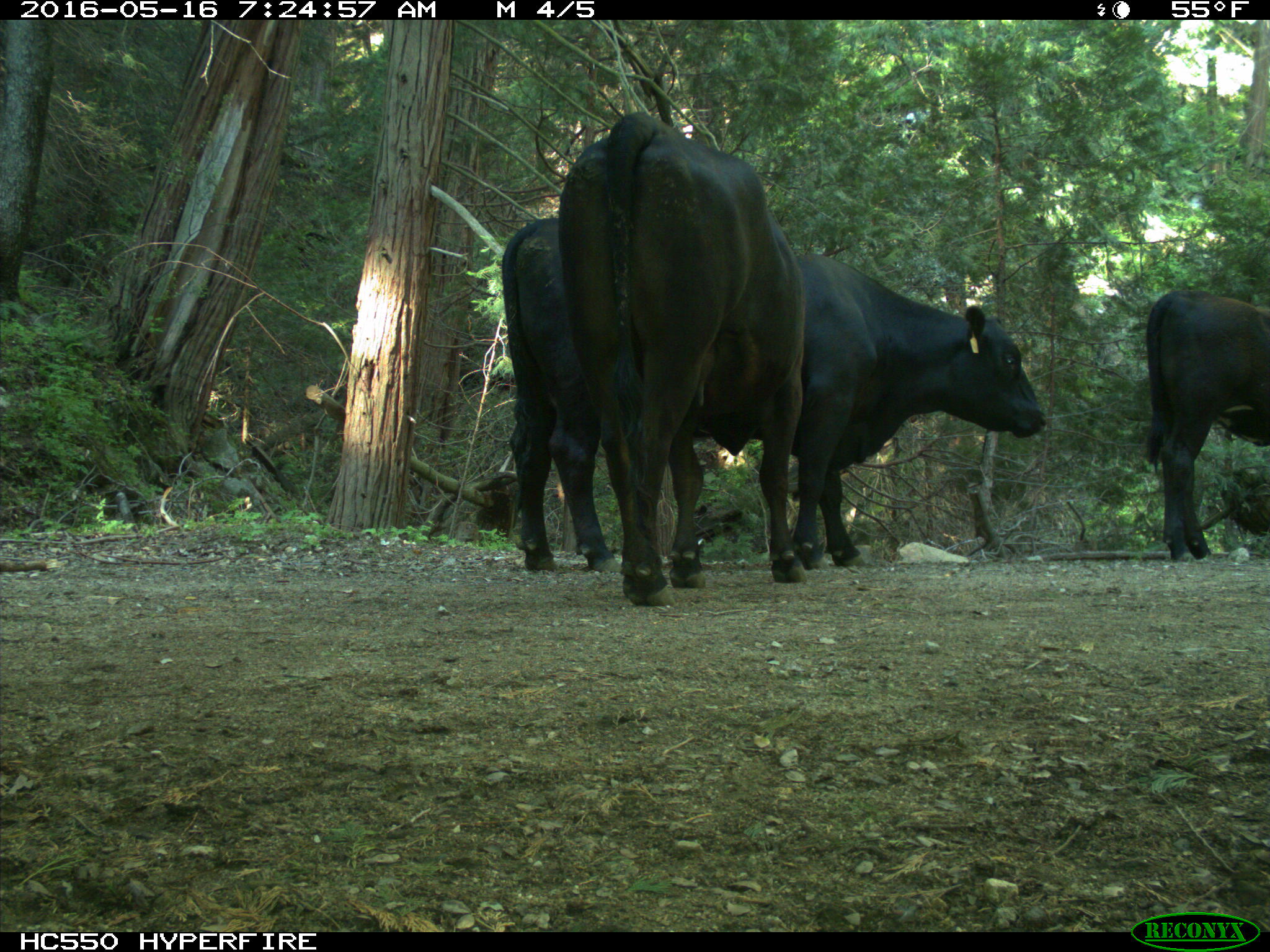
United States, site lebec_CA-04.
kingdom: Animalia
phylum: Chordata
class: Mammalia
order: Artiodactyla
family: Bovidae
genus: Bos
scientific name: Bos taurus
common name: domestic cow